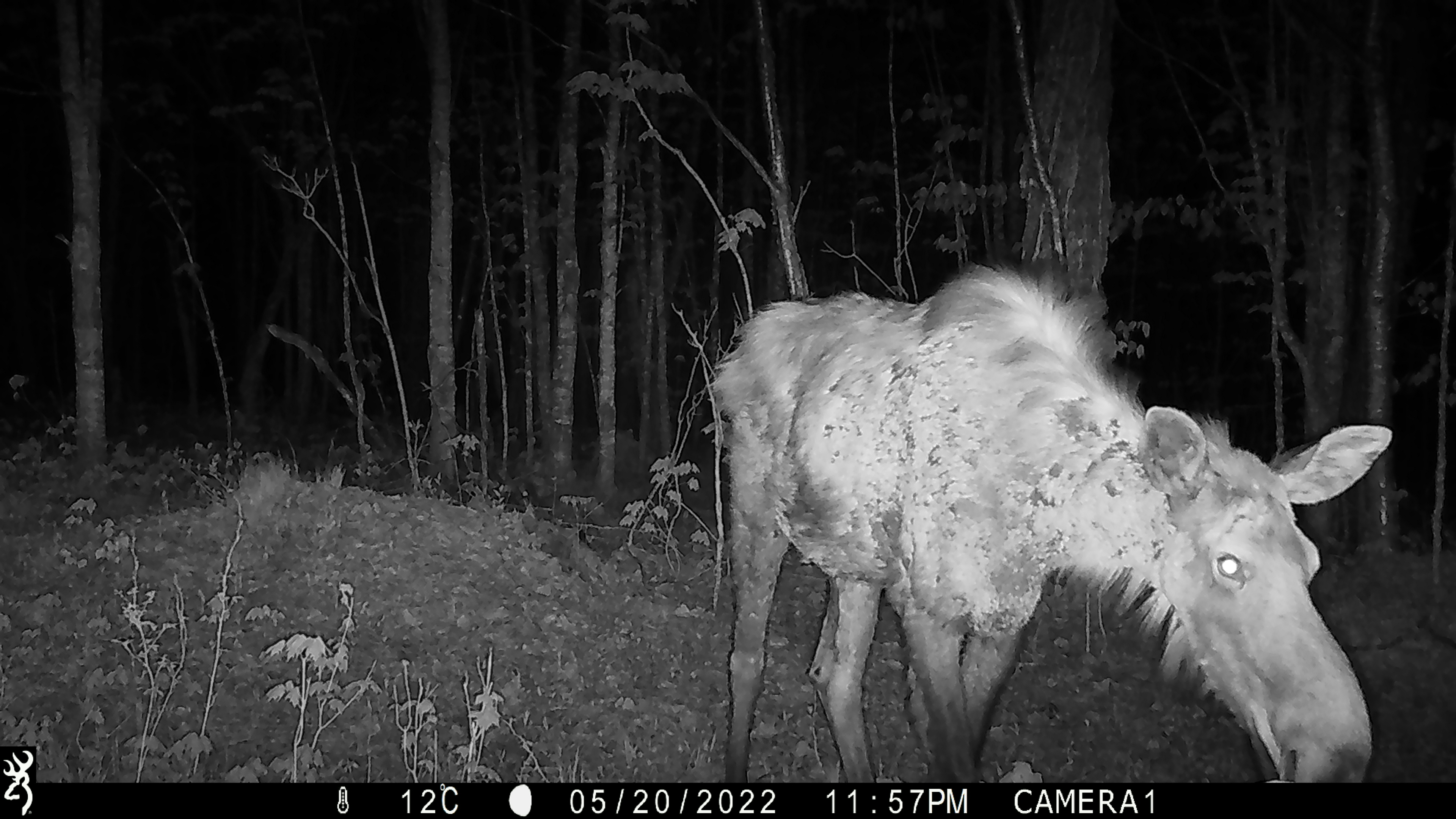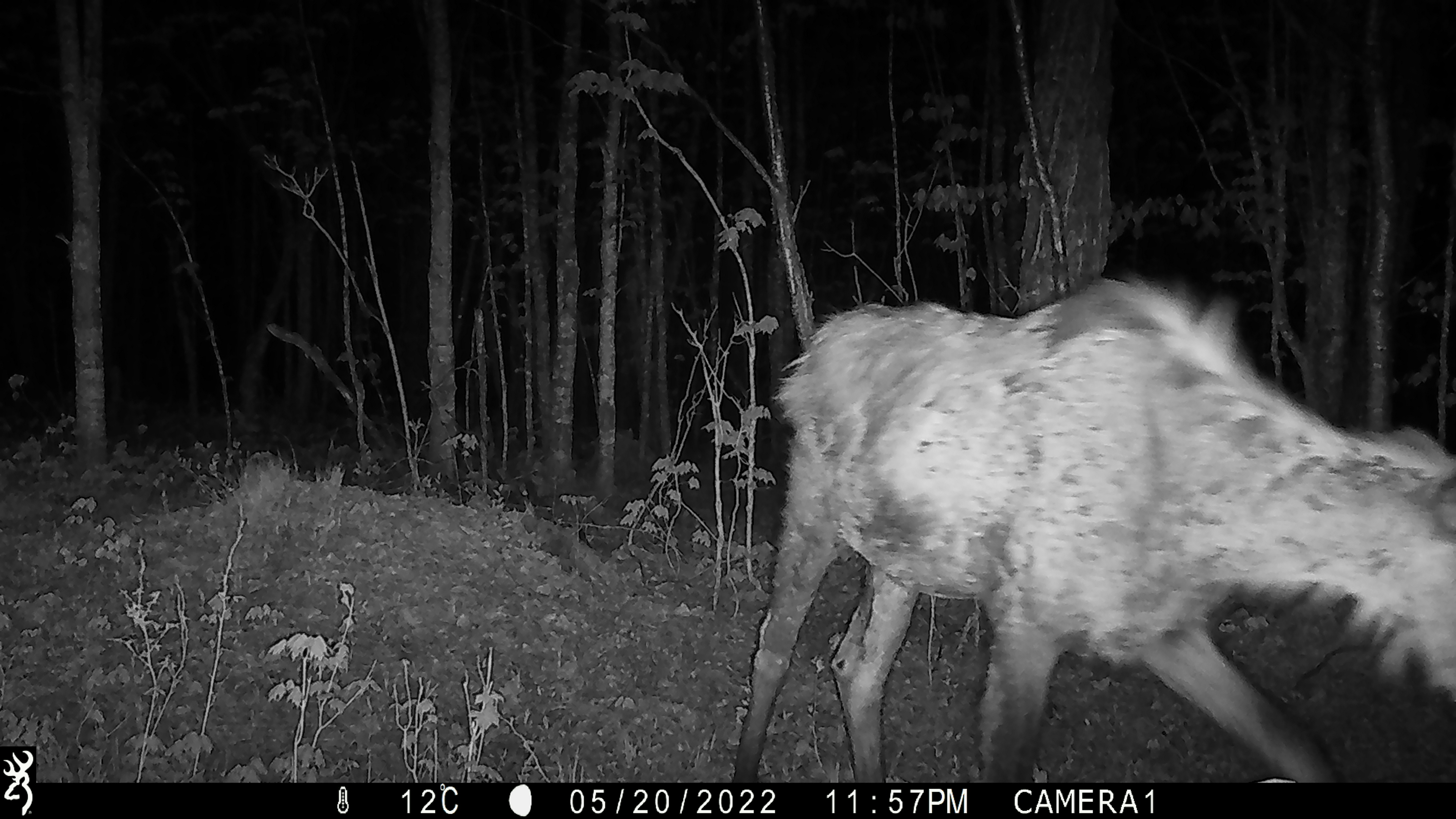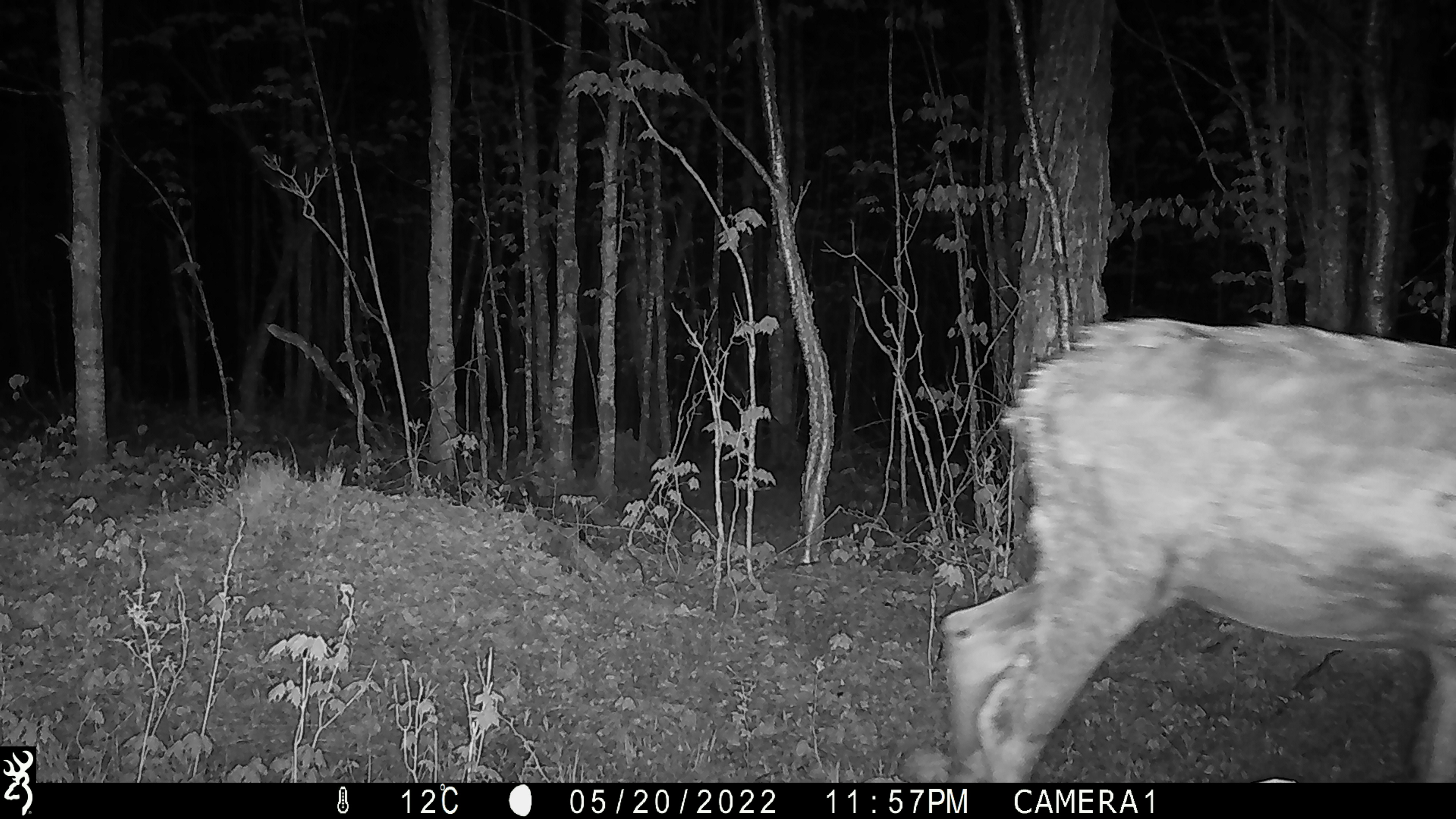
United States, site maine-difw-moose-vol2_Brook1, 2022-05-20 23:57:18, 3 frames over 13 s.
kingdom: Animalia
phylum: Chordata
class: Mammalia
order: Artiodactyla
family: Cervidae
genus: Alces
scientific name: Alces alces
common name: moose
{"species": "moose (Alces alces)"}